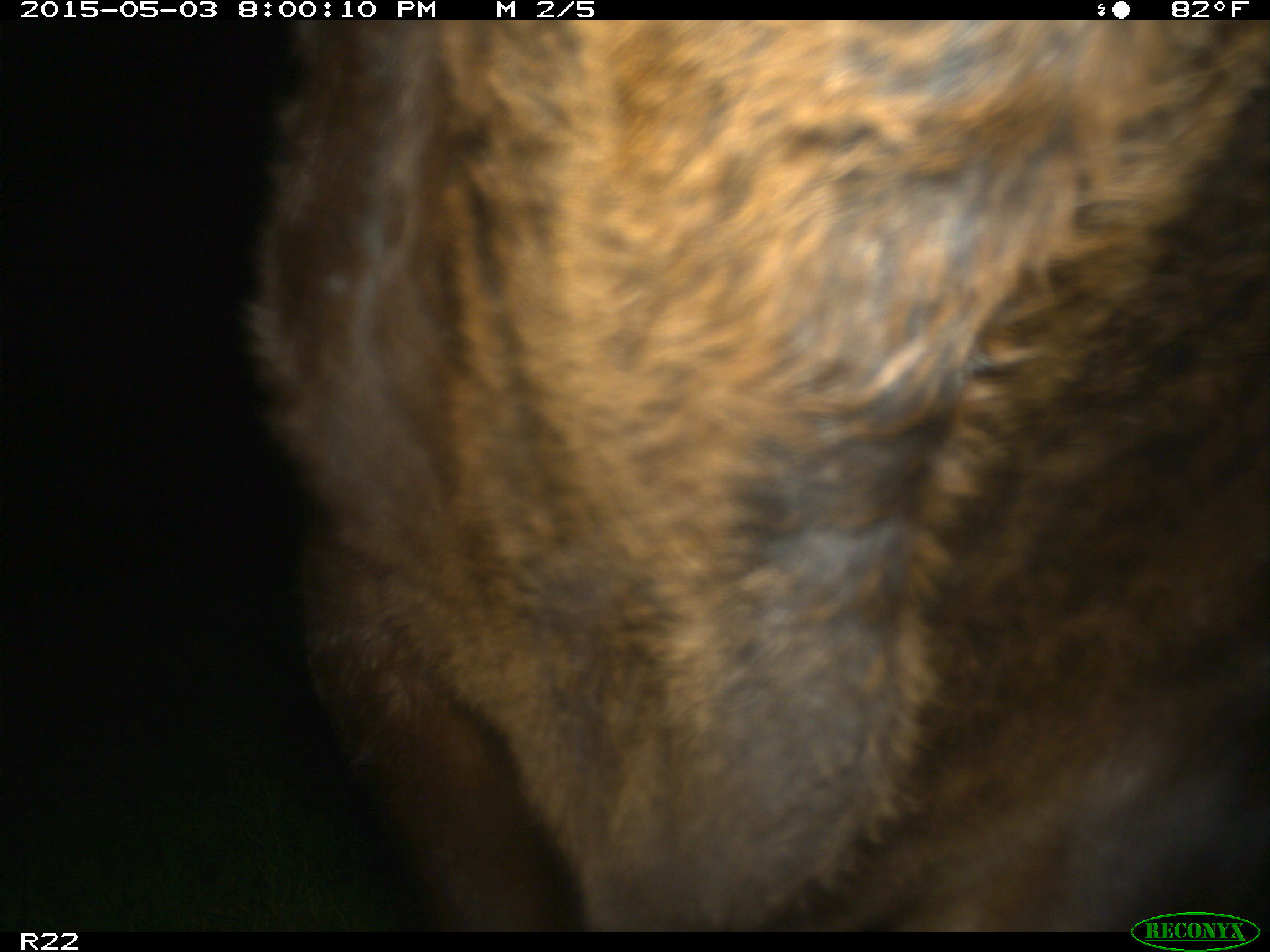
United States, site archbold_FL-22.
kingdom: Animalia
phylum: Chordata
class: Mammalia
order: Artiodactyla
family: Bovidae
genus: Bos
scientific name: Bos taurus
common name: domestic cow